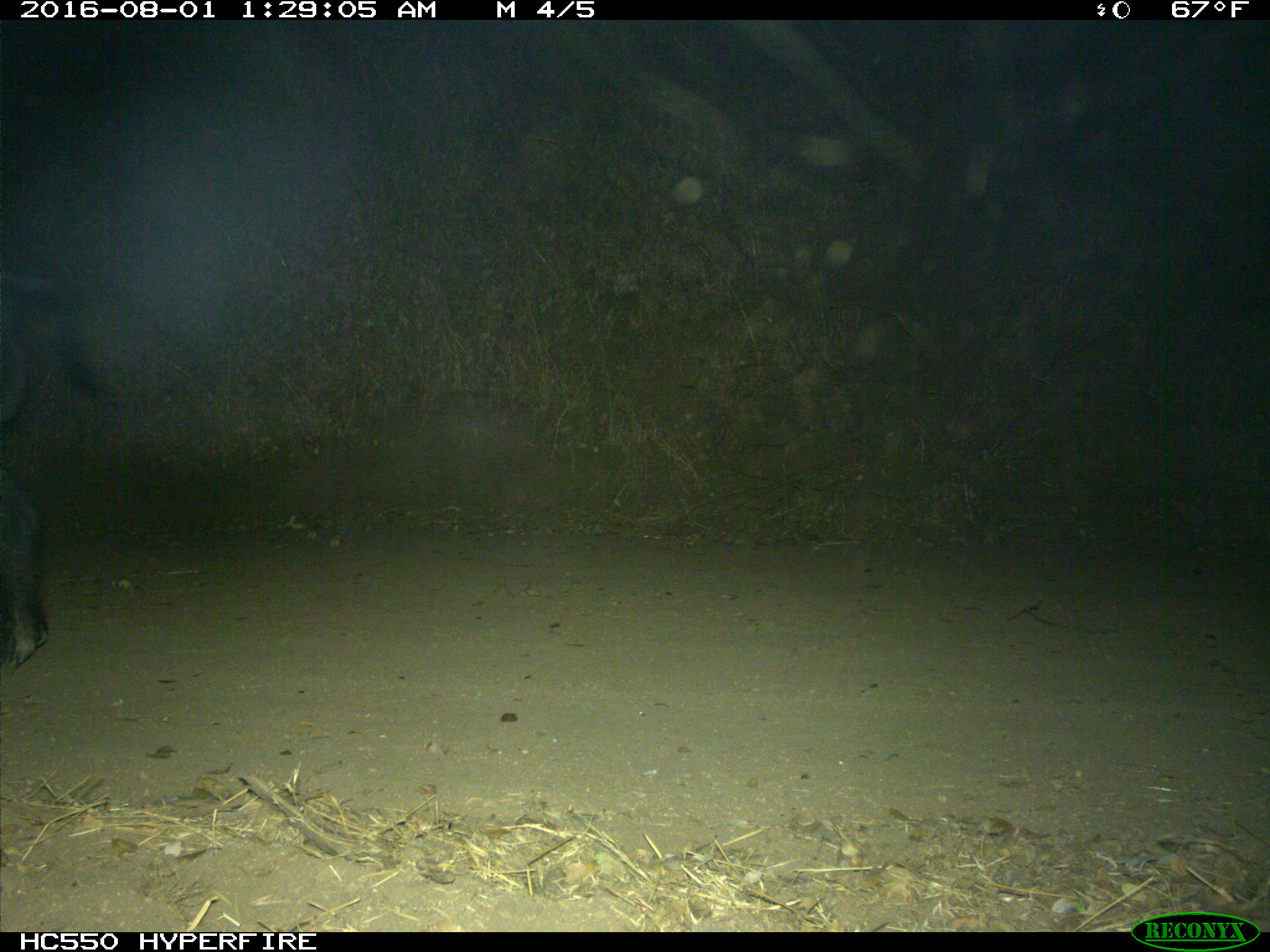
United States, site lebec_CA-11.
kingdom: Animalia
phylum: Chordata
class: Mammalia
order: Artiodactyla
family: Suidae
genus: Sus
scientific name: Sus scrofa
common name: wild boar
Sus scrofa (wild boar).